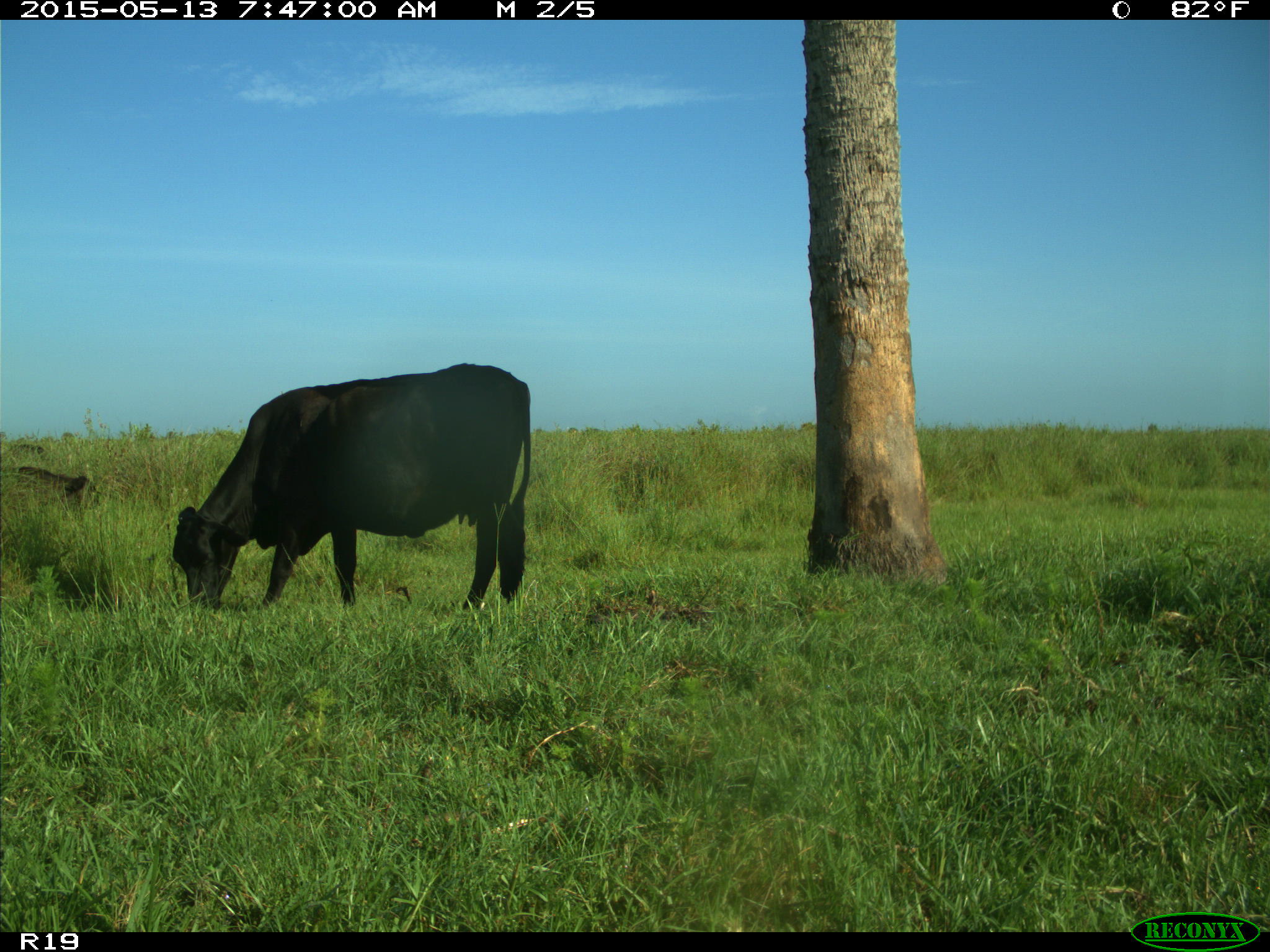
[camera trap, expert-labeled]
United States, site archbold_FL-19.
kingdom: Animalia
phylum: Chordata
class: Mammalia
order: Artiodactyla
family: Bovidae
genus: Bos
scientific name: Bos taurus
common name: domestic cow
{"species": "Bos taurus (domestic cow)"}